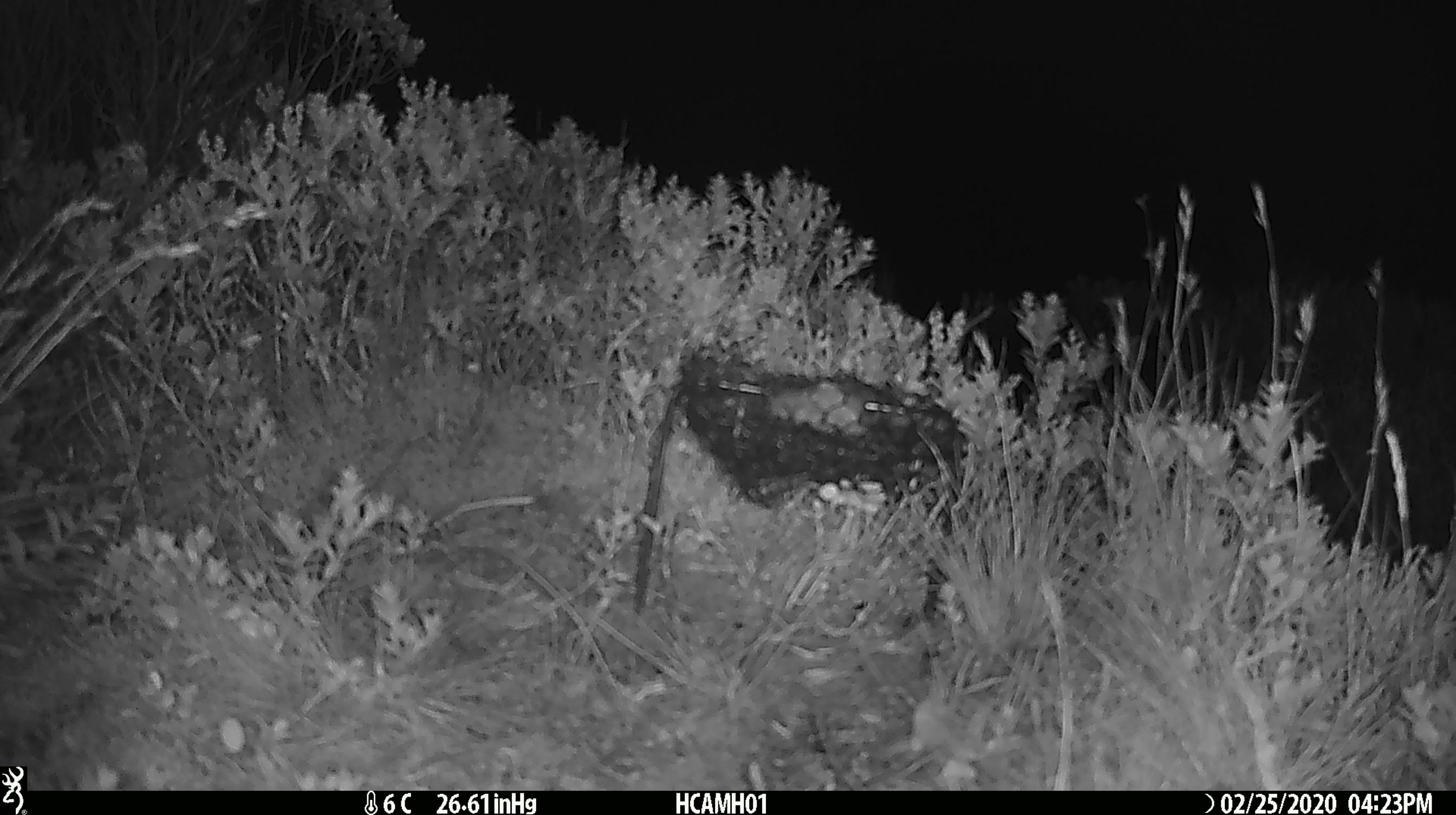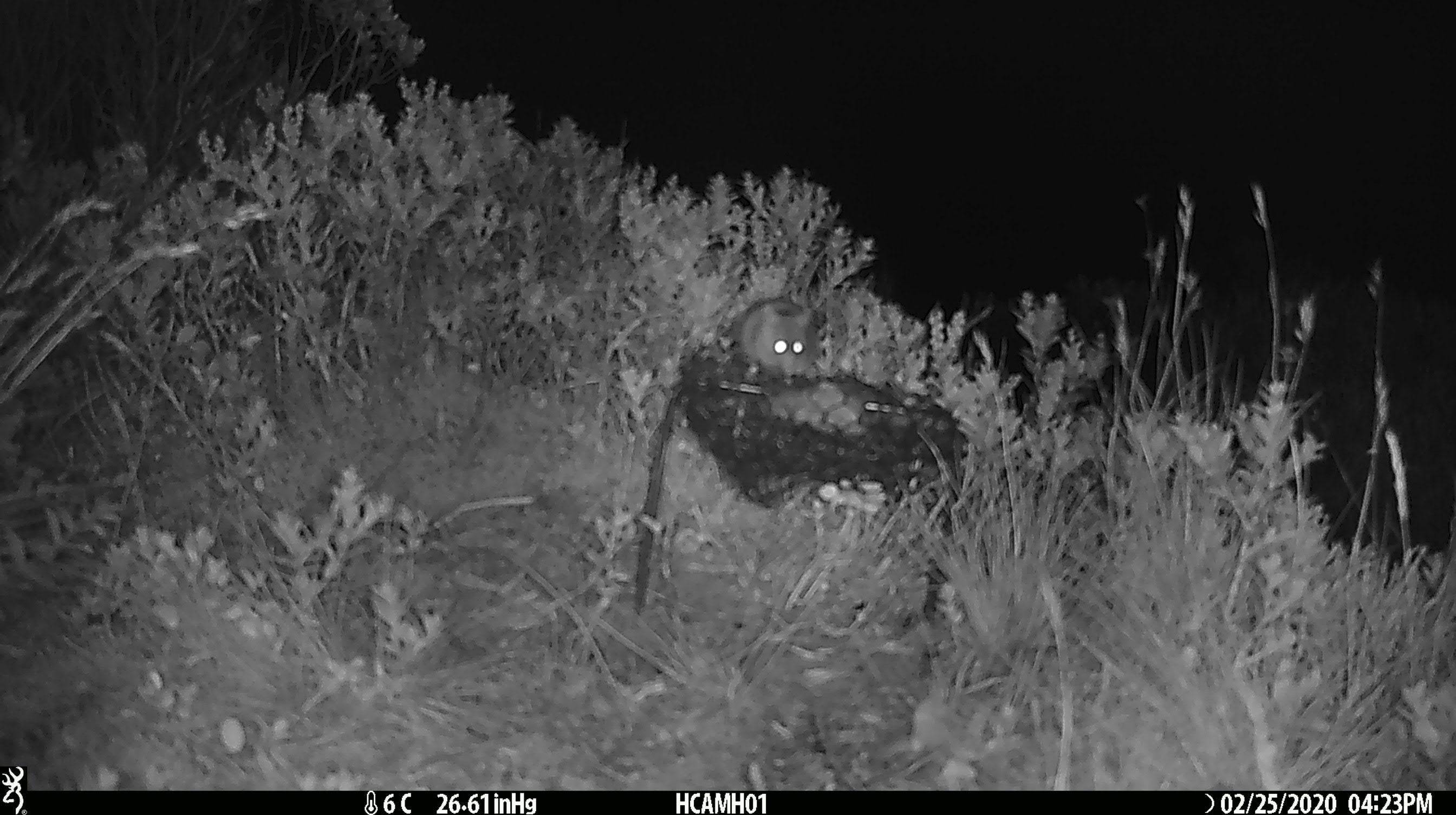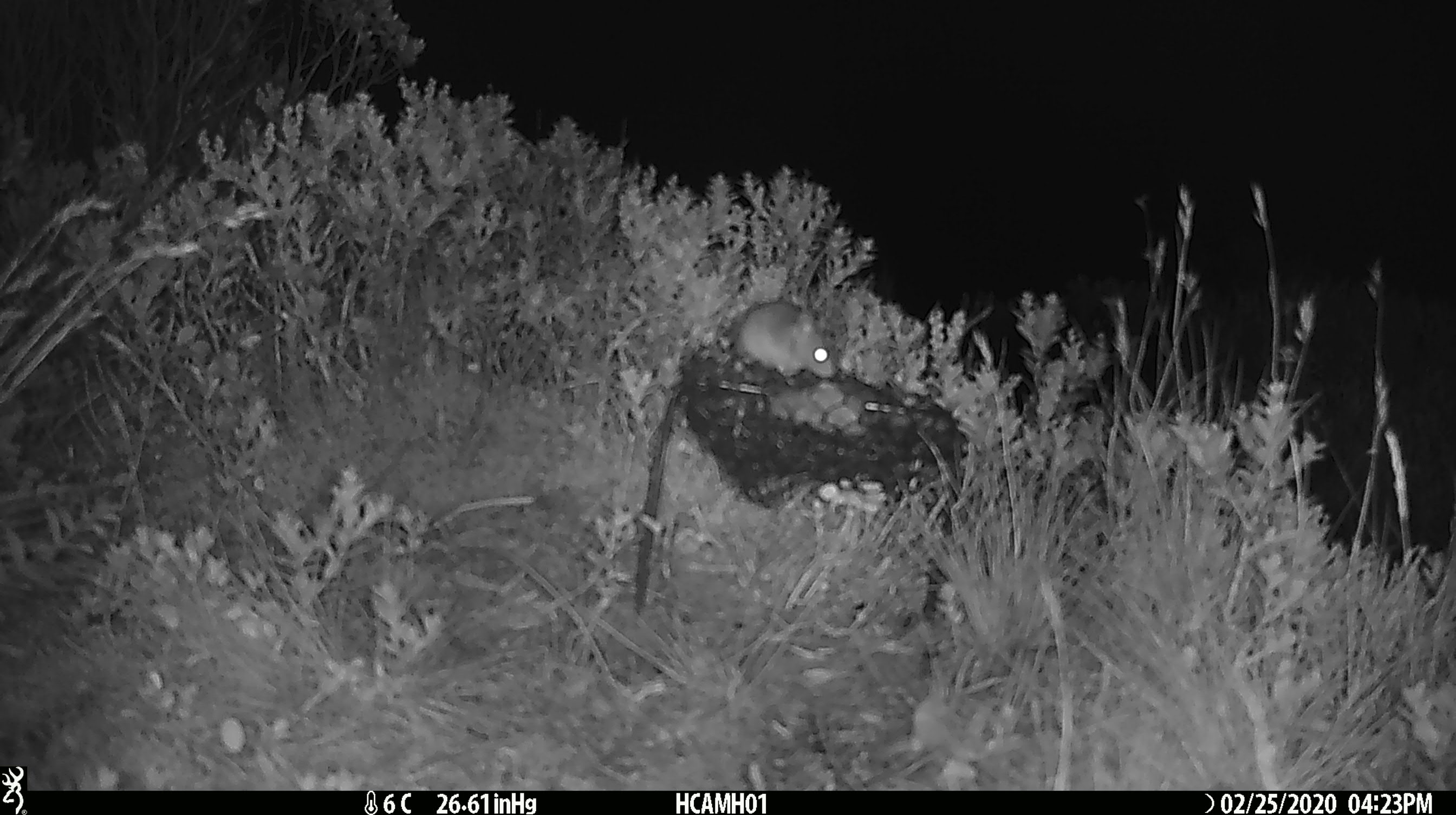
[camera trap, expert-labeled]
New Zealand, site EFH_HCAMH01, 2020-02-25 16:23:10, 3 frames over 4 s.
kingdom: Animalia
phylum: Chordata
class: Mammalia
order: Rodentia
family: Muridae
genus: Mus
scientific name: Mus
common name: mouse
Mouse (Mus).